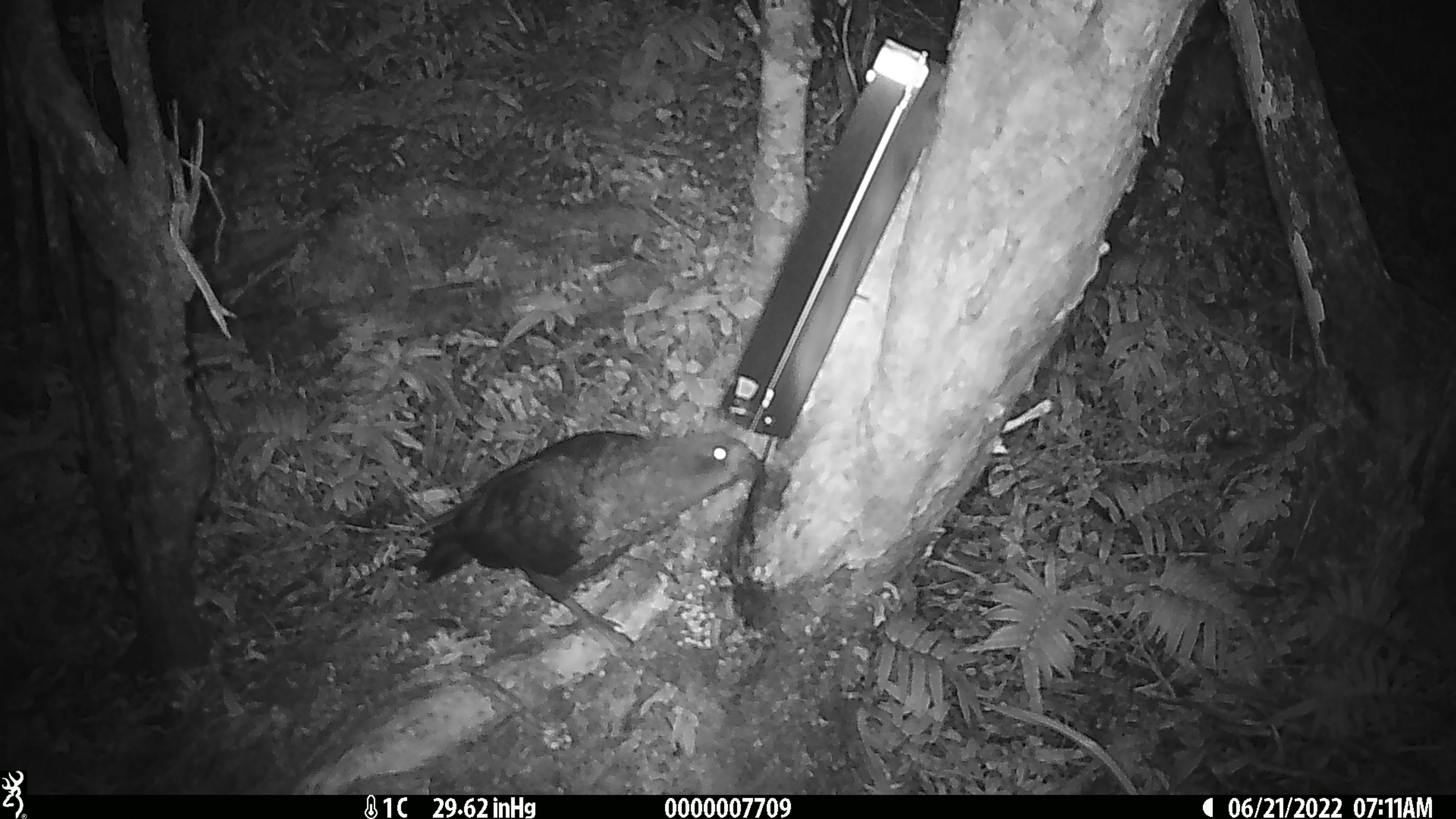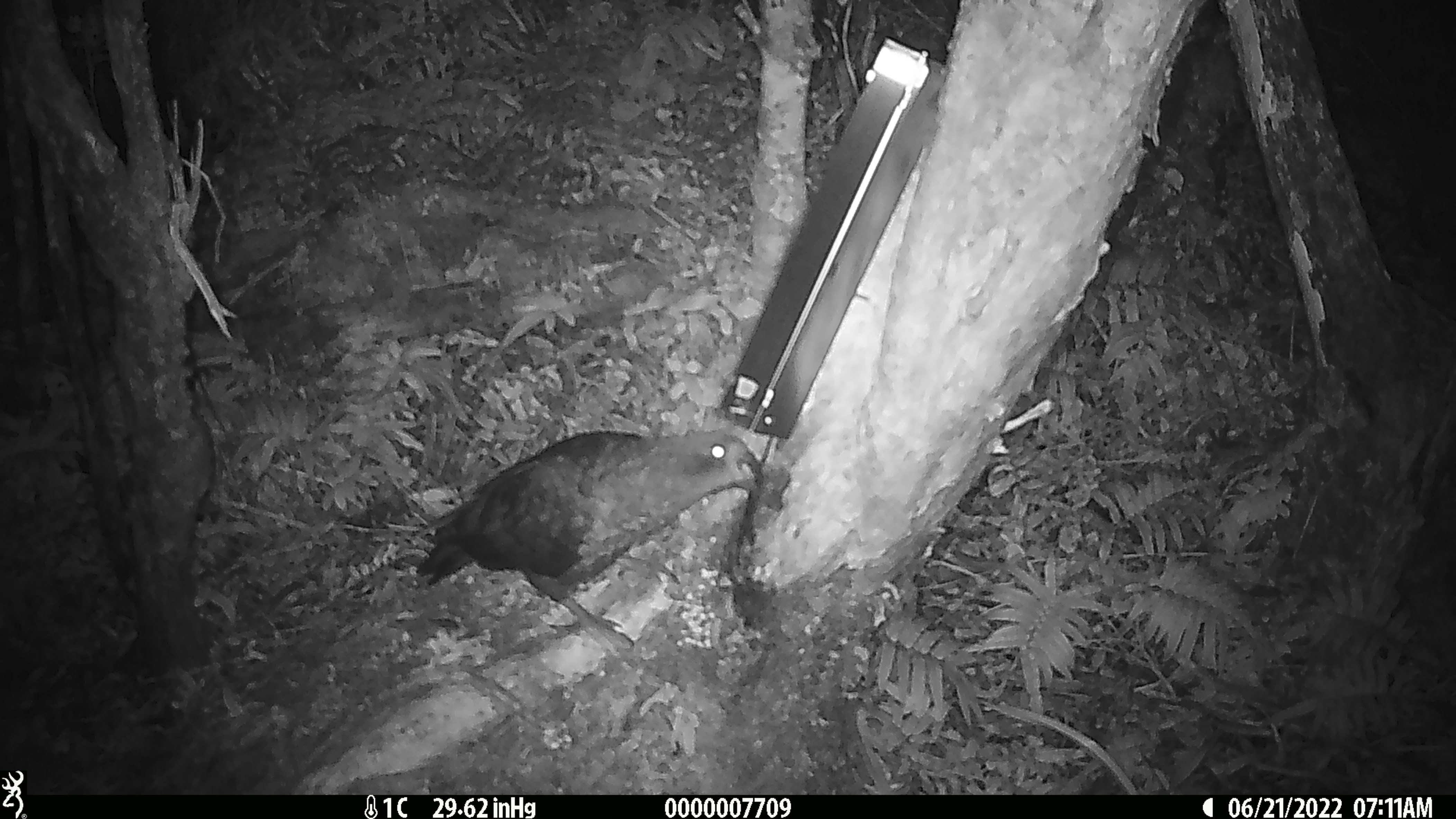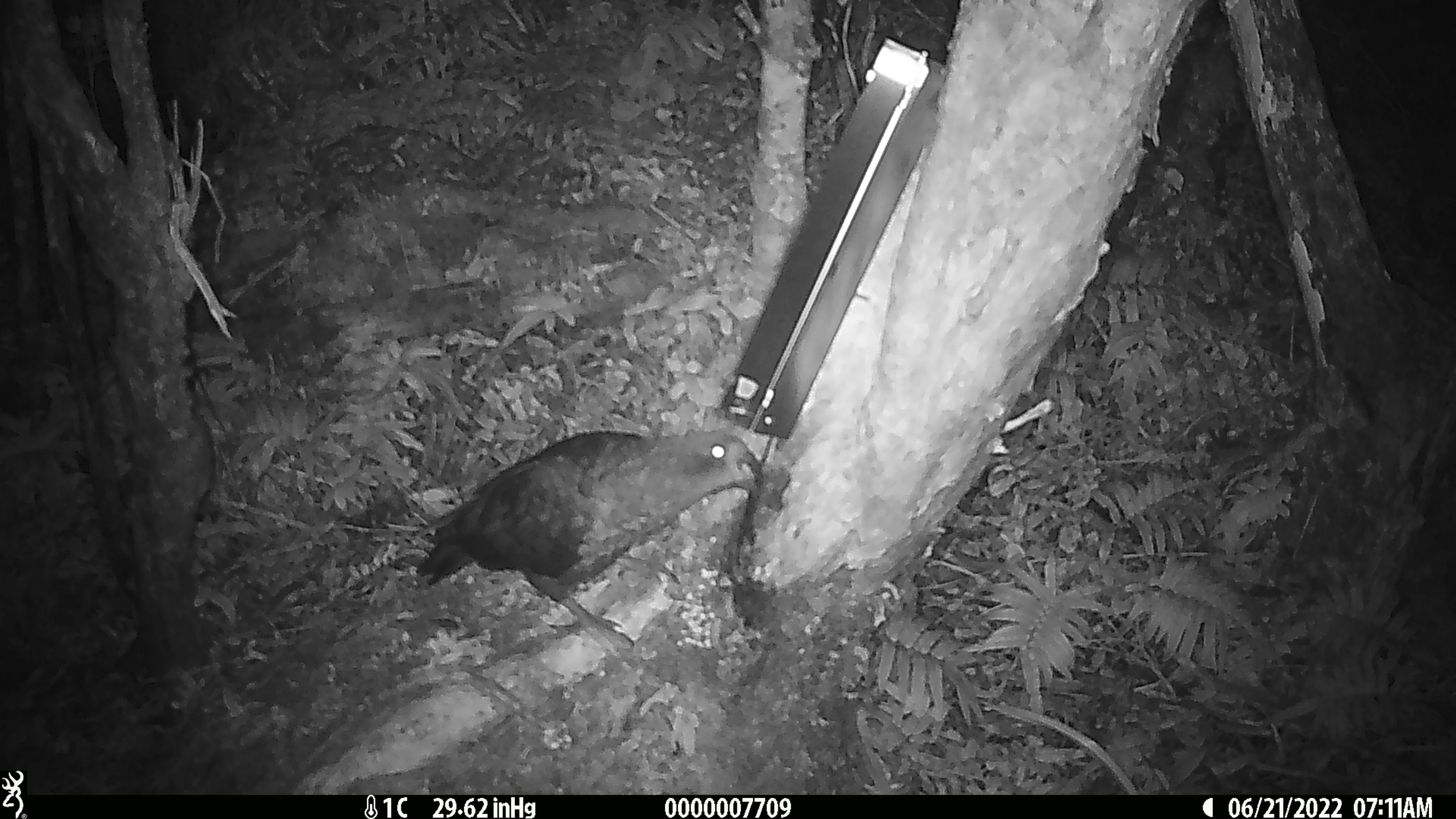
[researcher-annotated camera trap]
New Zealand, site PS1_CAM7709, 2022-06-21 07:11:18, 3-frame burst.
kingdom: Animalia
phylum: Chordata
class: Aves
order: Psittaciformes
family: Strigopidae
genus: Nestor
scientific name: Nestor notabilis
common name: kea